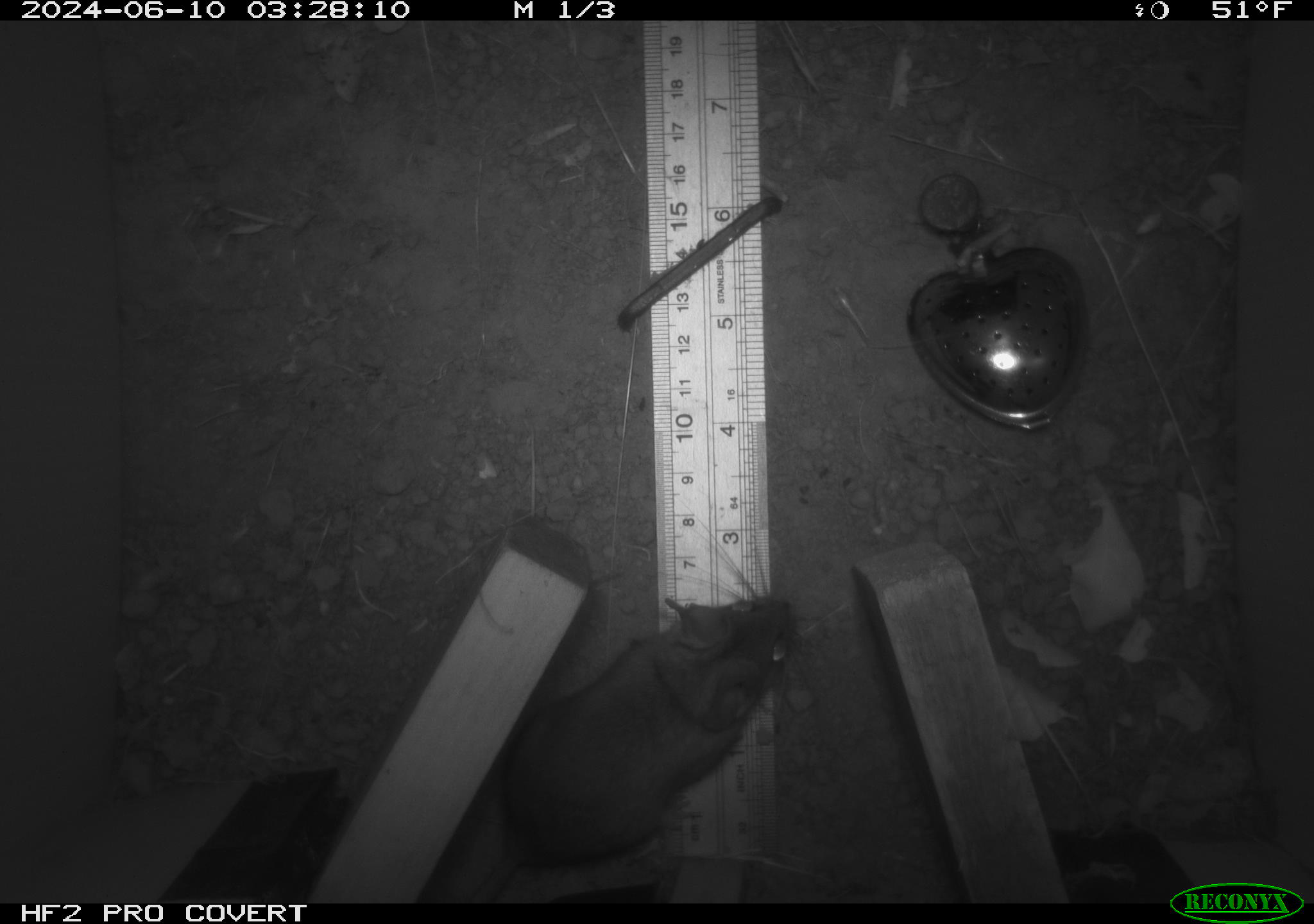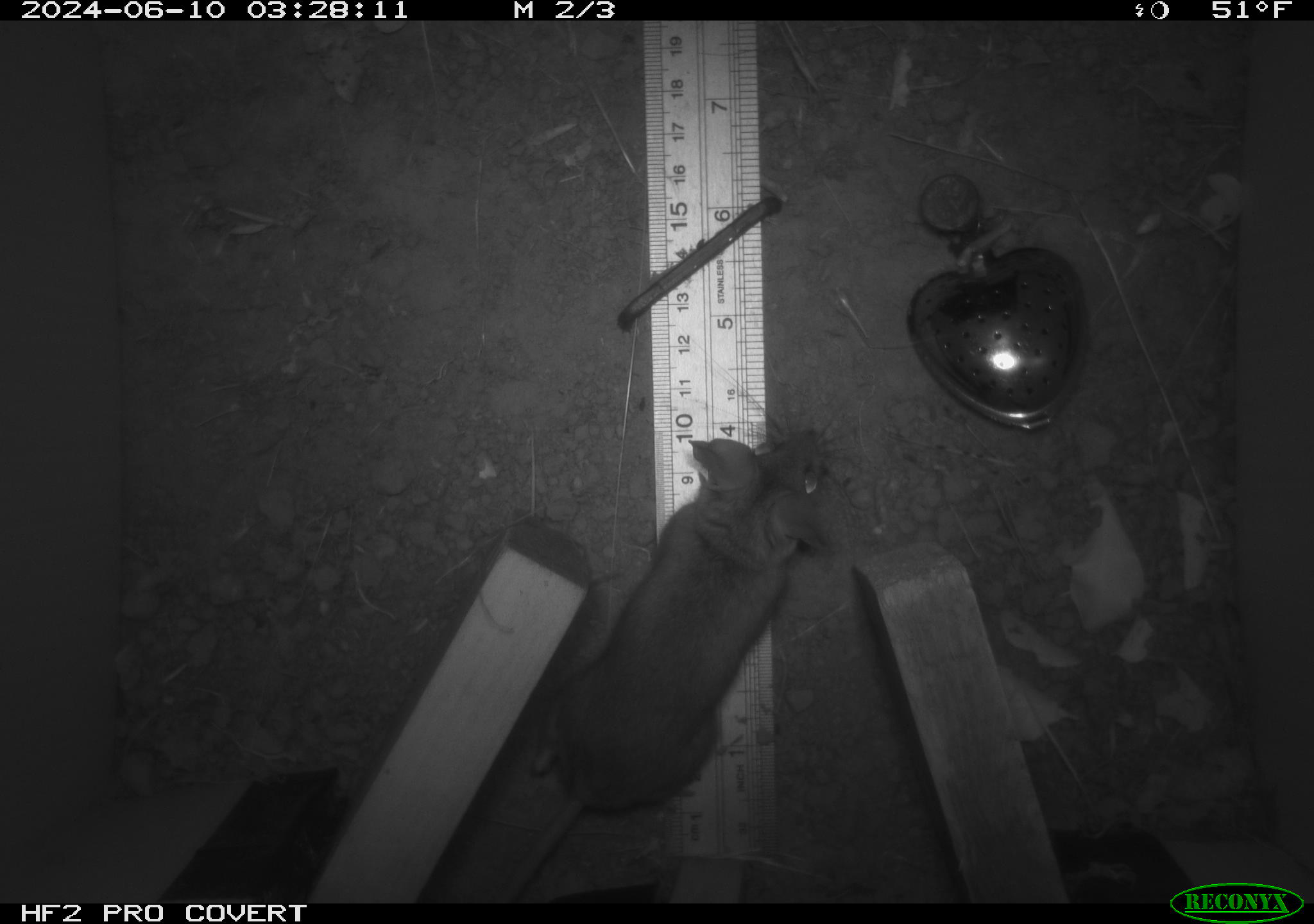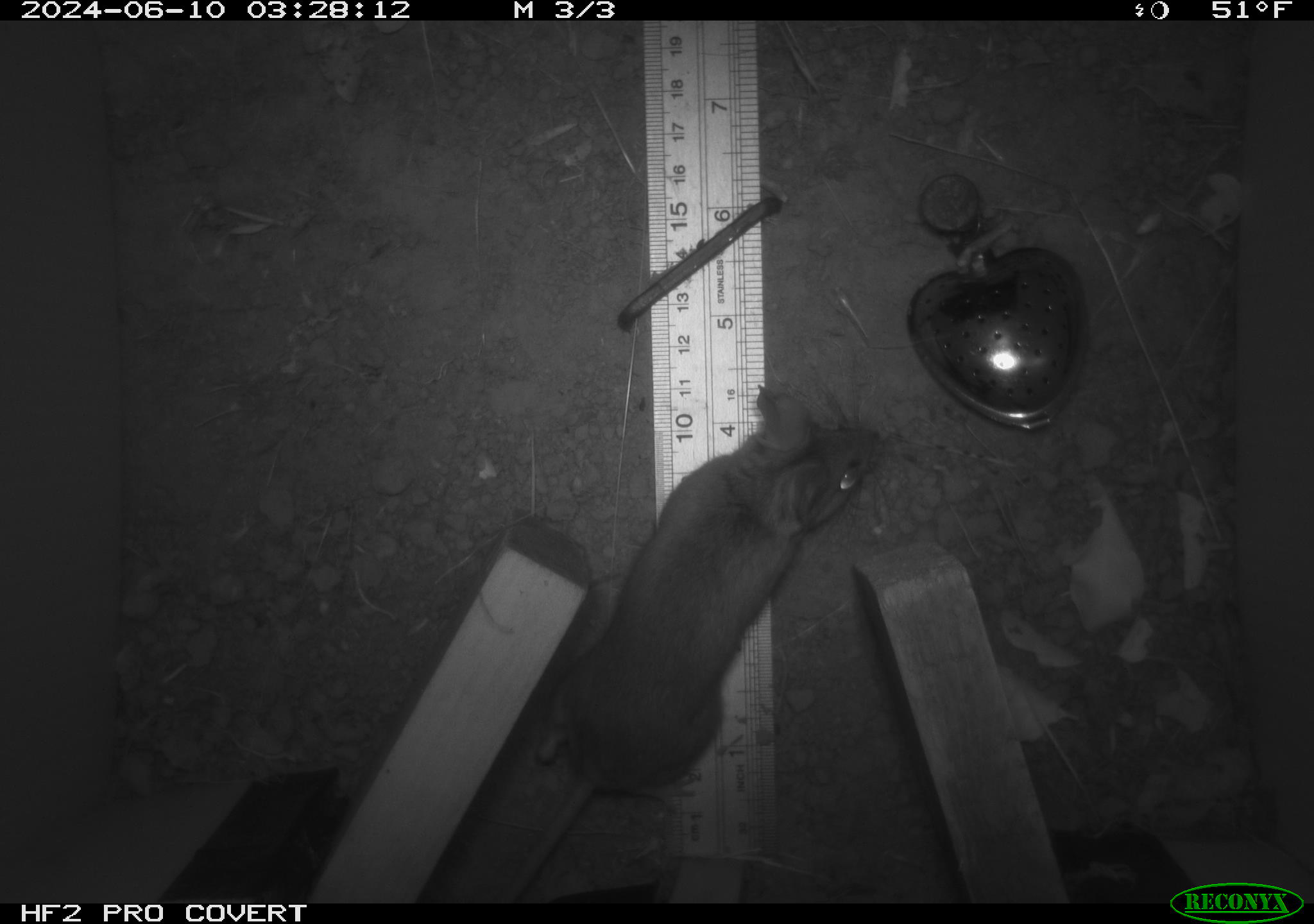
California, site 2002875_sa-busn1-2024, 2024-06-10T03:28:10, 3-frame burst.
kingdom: Animalia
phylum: Chordata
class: Mammalia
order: Rodentia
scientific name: Rodentia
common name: rodent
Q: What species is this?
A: Rodent (Rodentia).